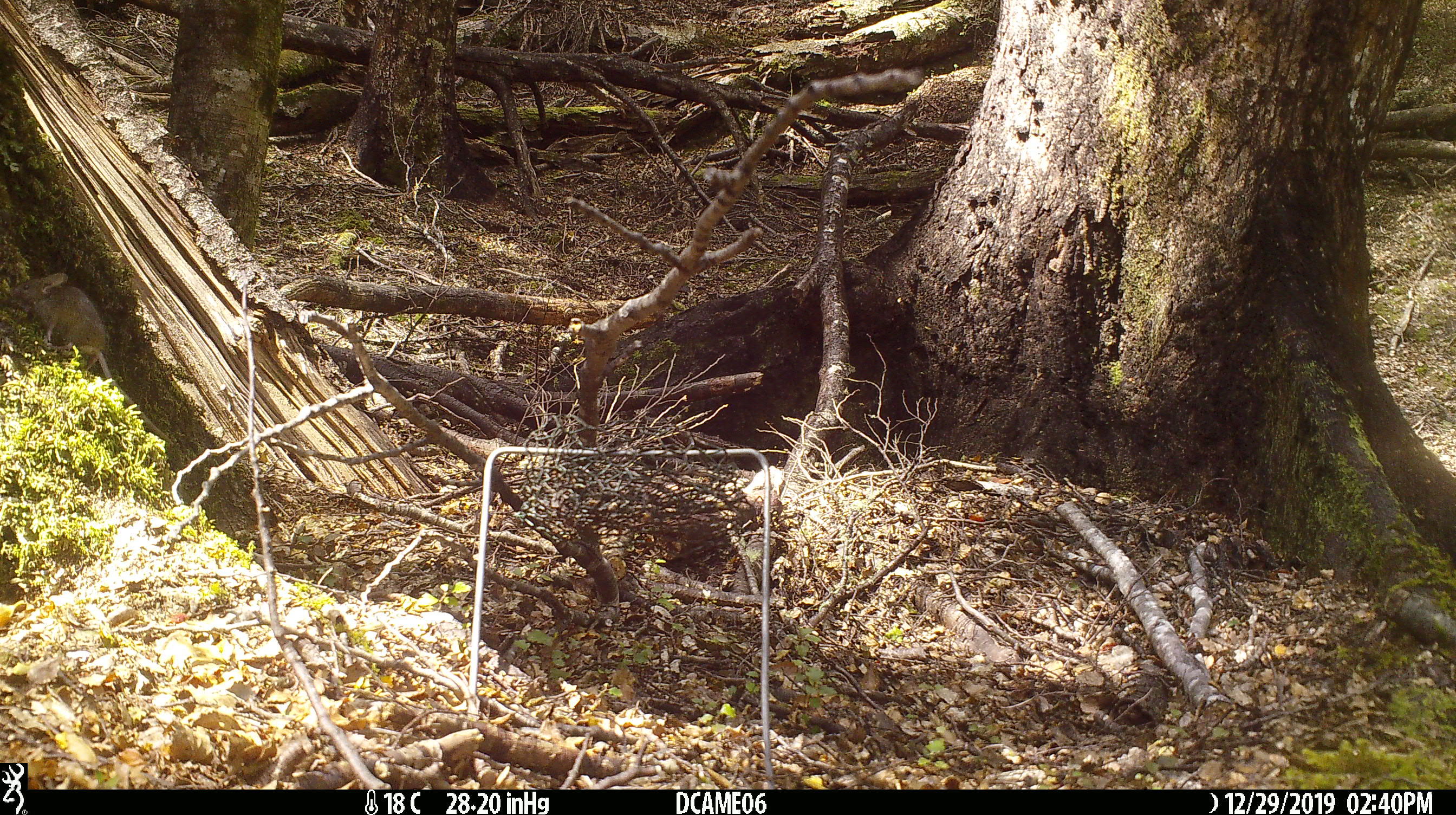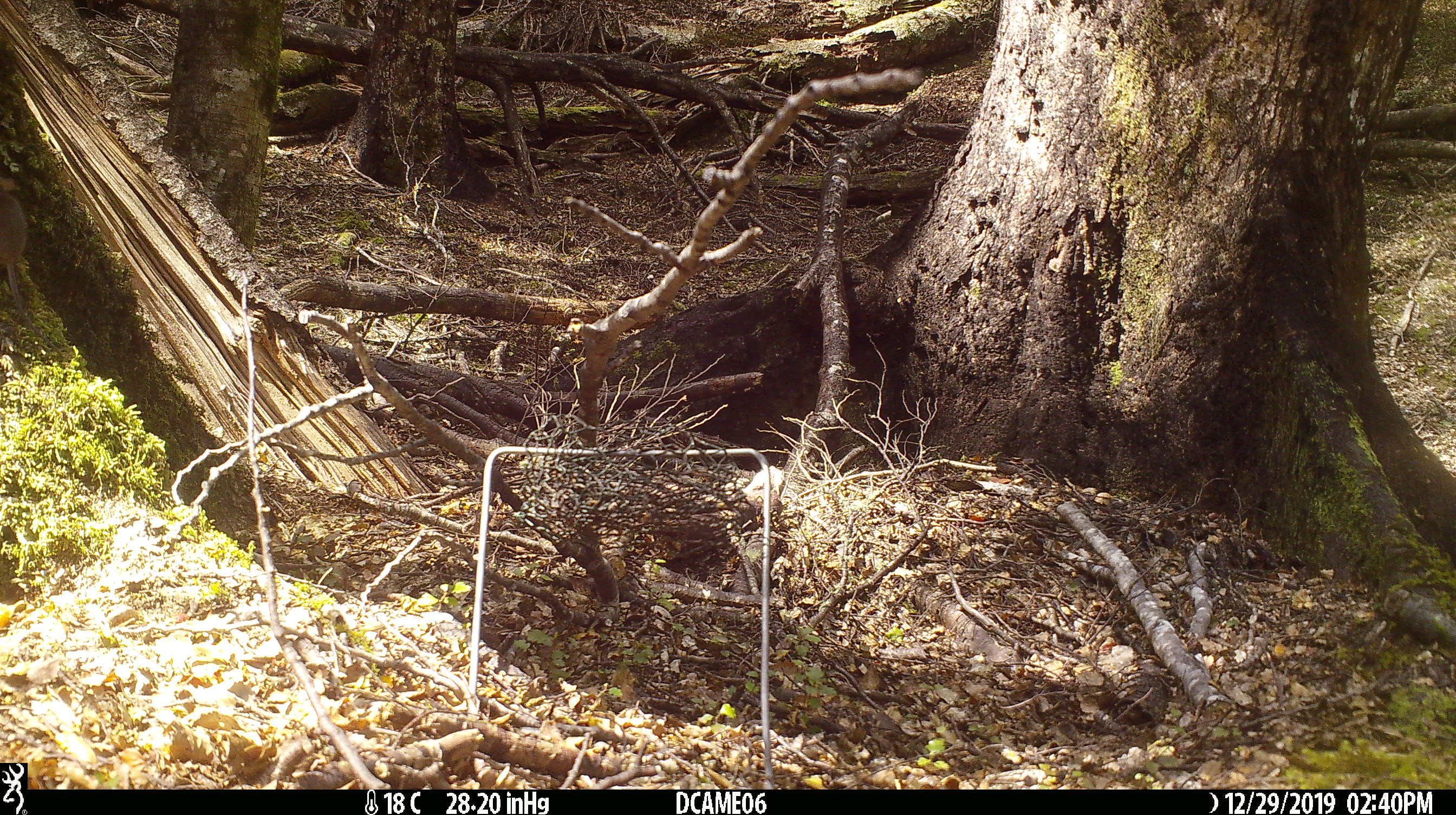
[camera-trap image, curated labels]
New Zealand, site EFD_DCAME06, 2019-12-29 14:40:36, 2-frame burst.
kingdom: Animalia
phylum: Chordata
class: Mammalia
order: Rodentia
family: Muridae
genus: Mus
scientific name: Mus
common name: mouse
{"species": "mouse (Mus)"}